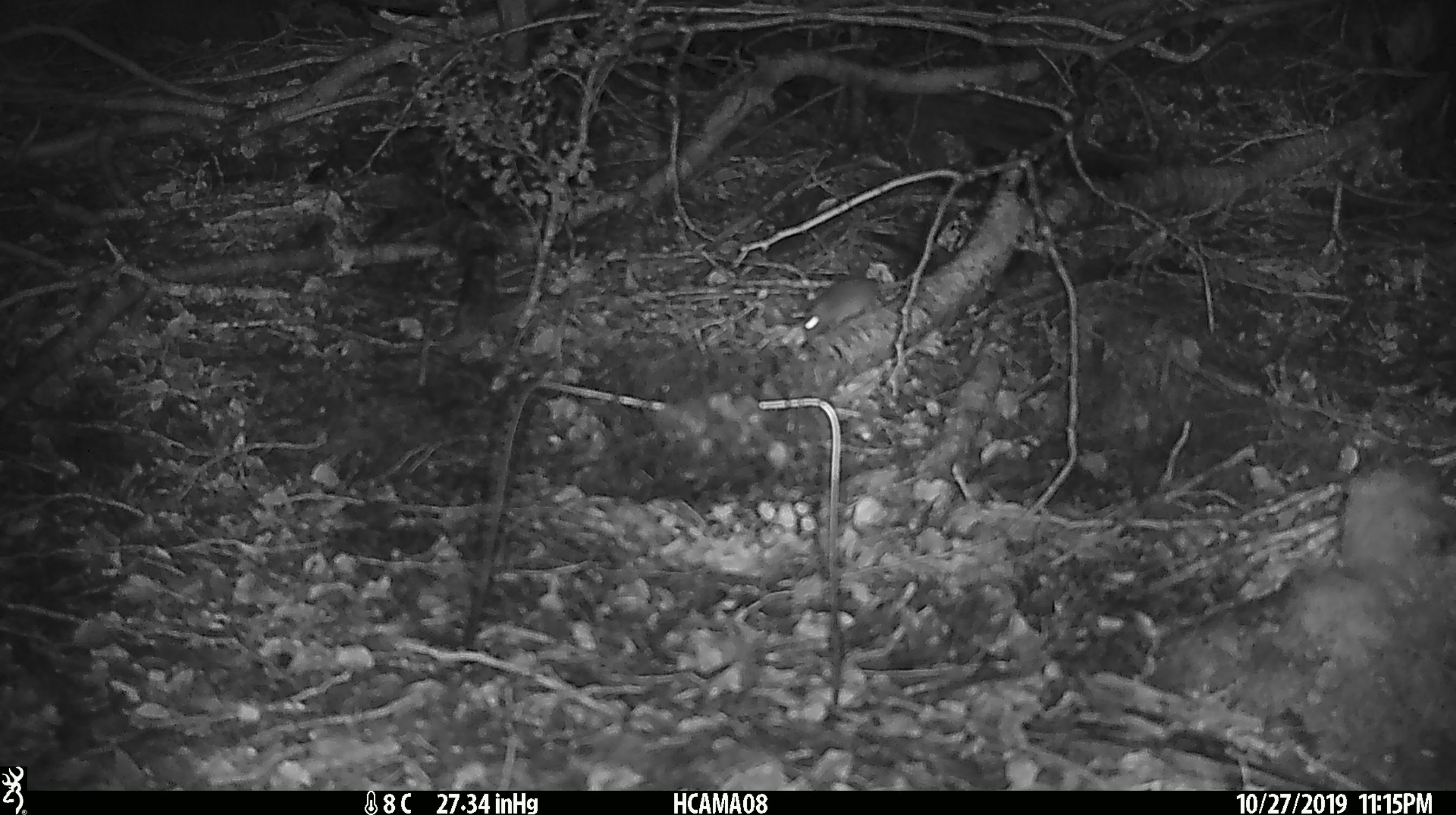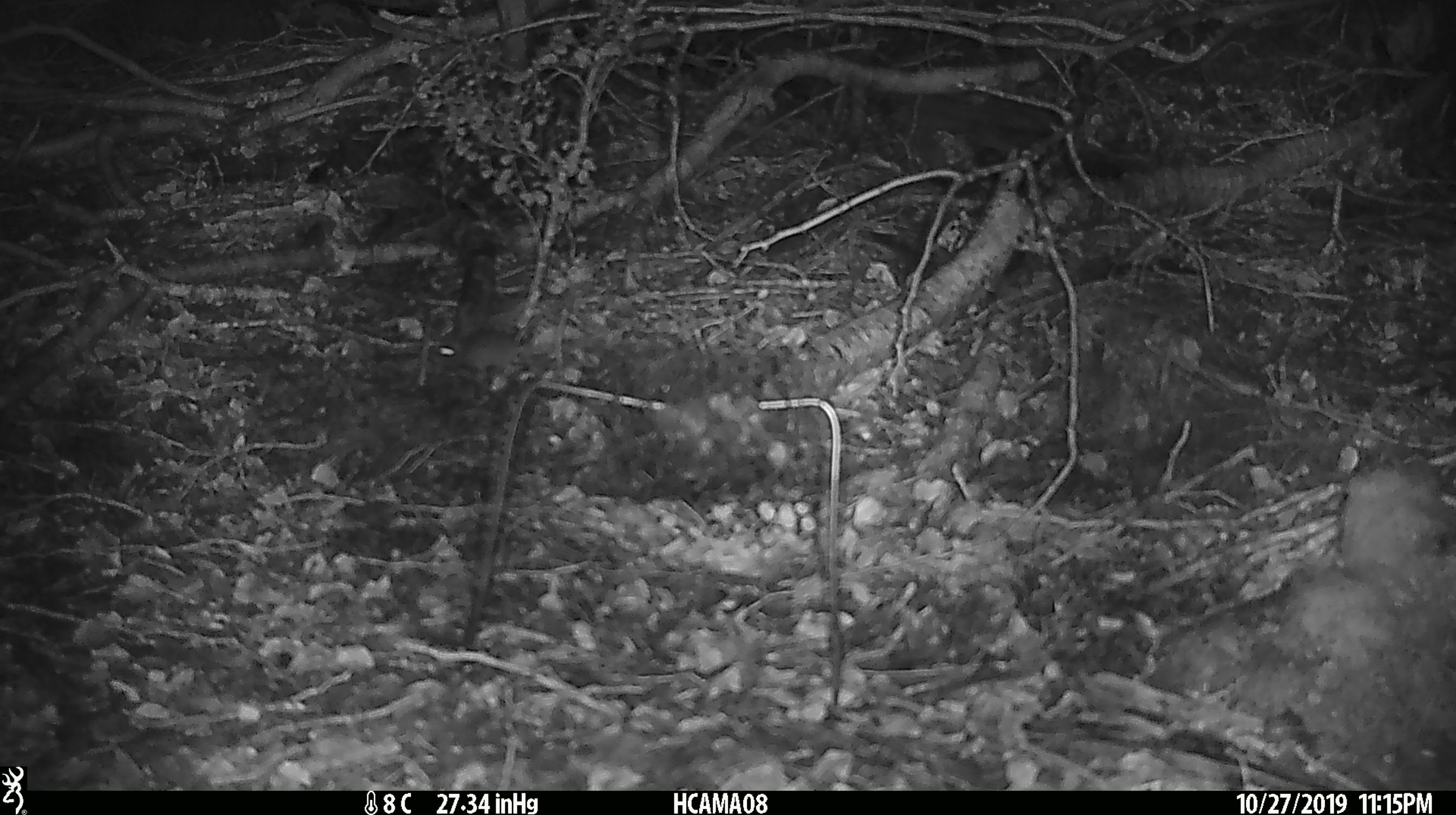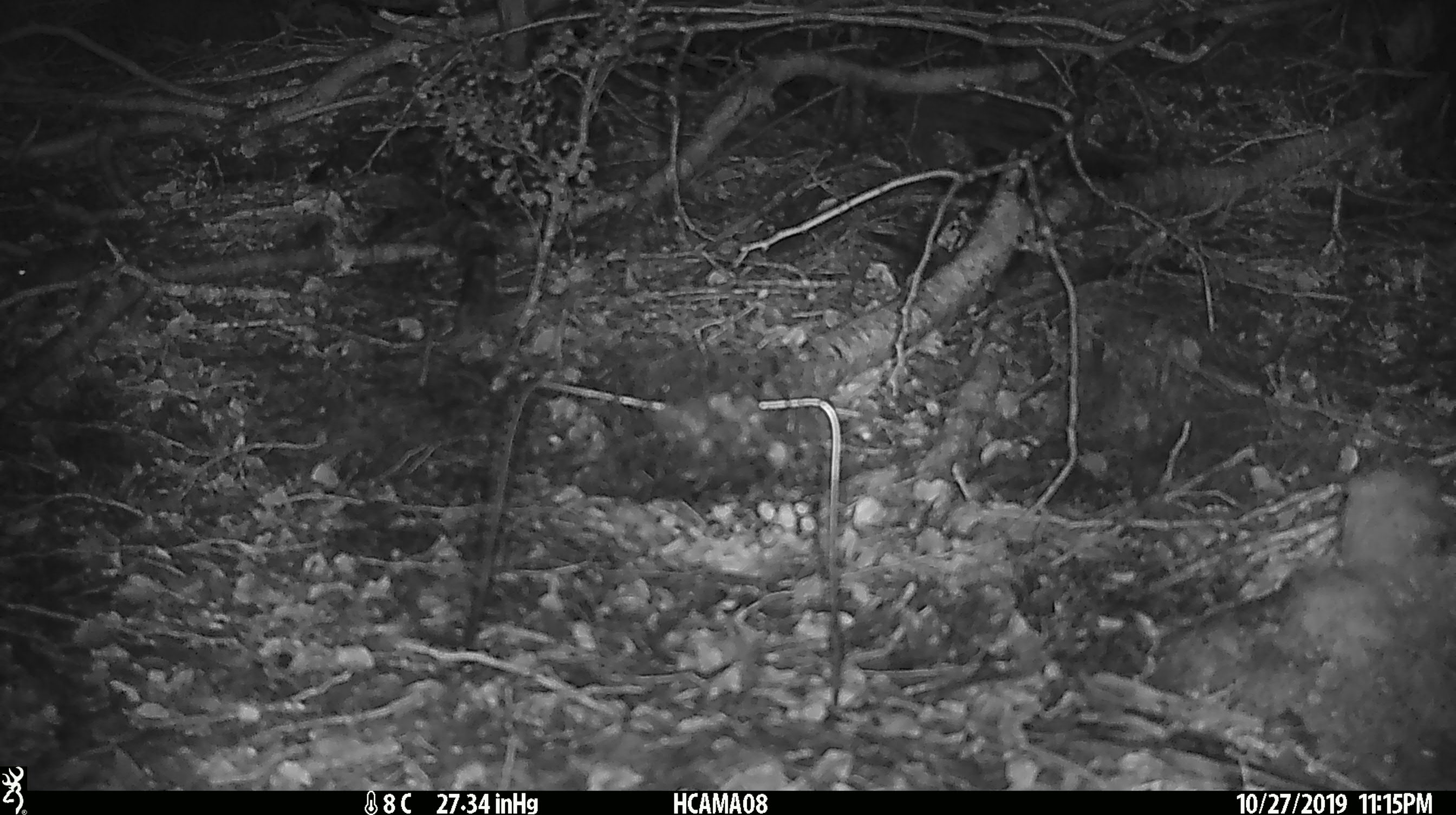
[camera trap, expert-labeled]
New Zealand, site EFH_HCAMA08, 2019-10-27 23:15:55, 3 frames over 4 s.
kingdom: Animalia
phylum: Chordata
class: Mammalia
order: Rodentia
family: Muridae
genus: Mus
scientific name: Mus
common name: mouse